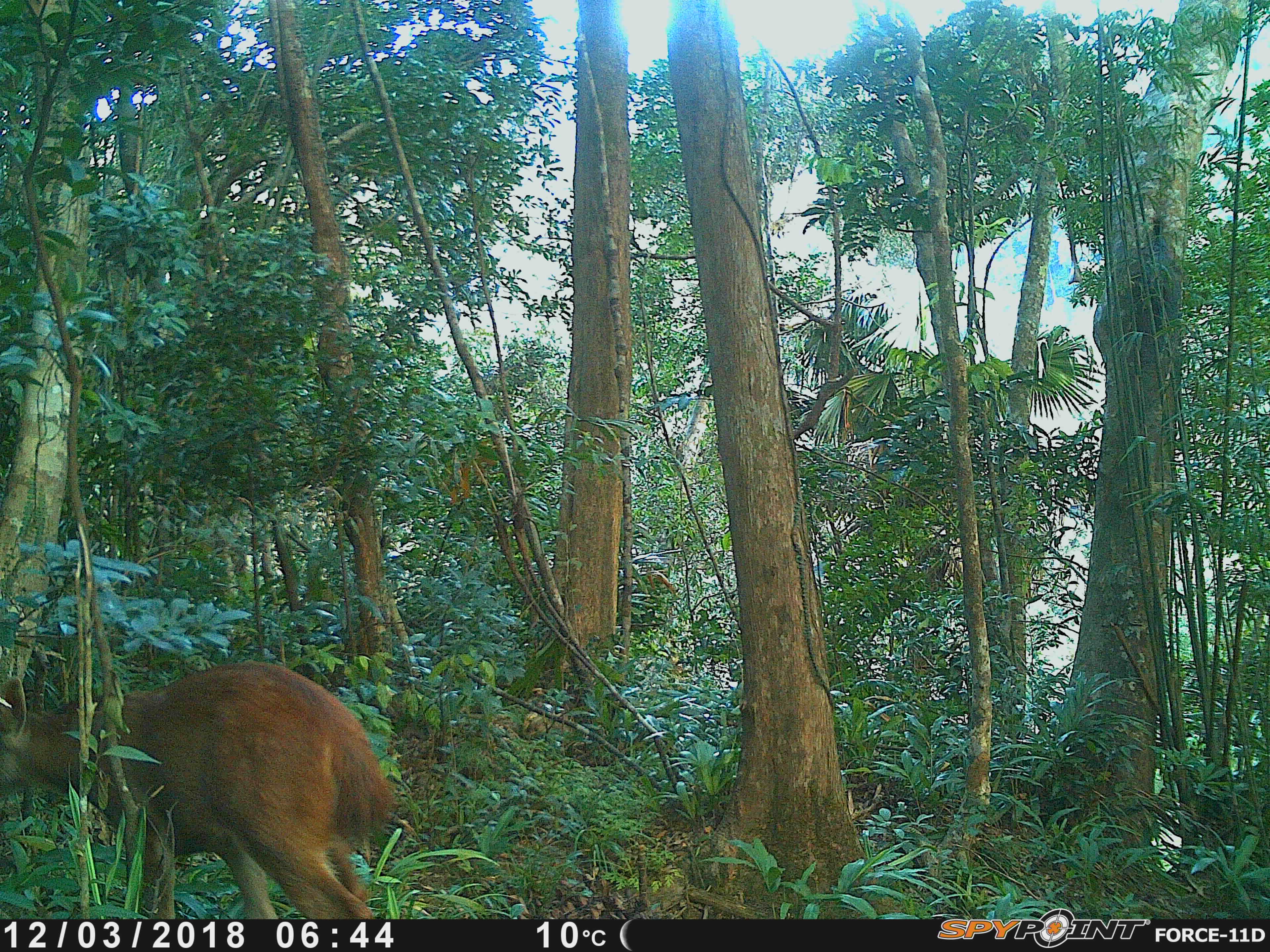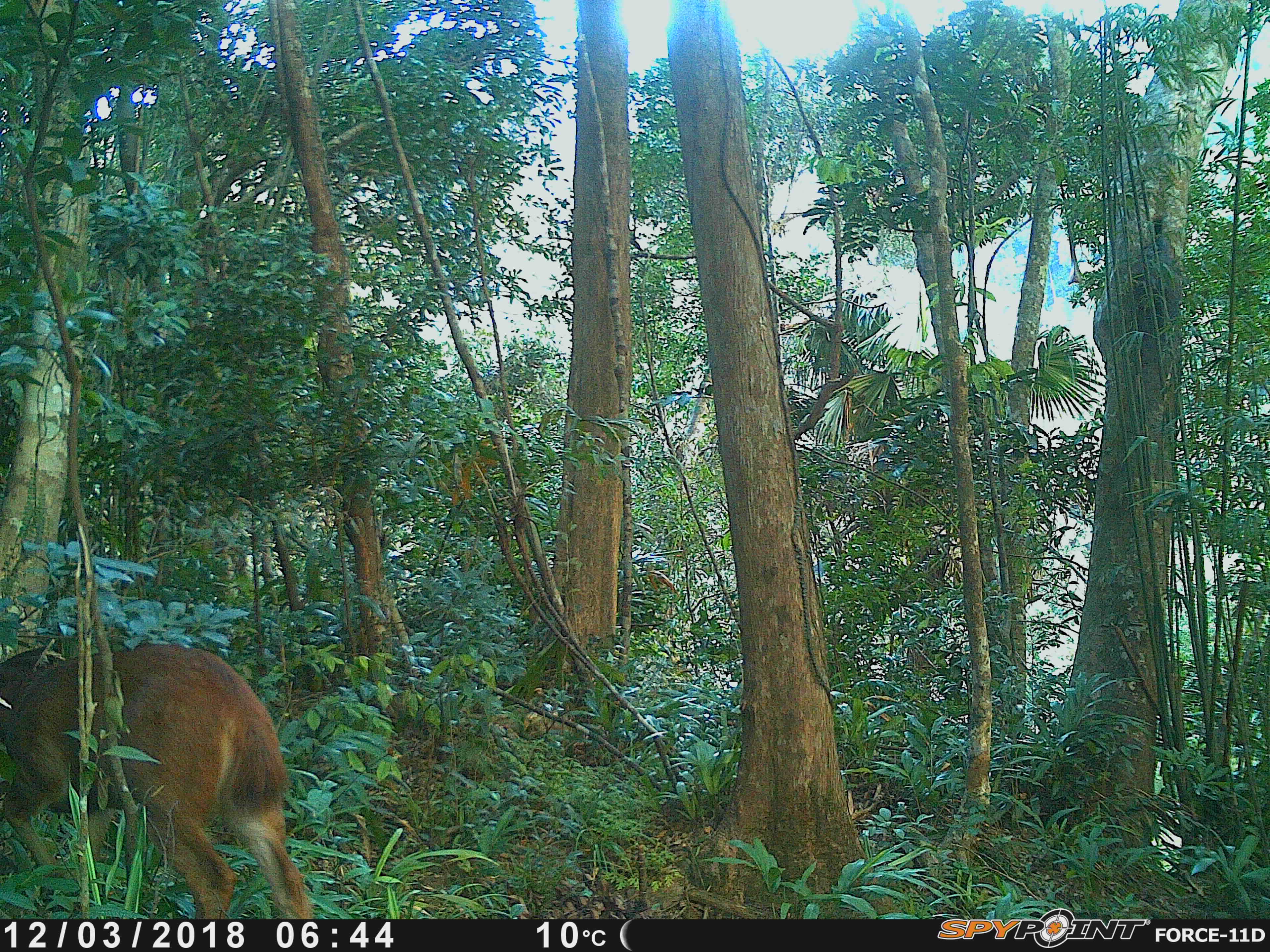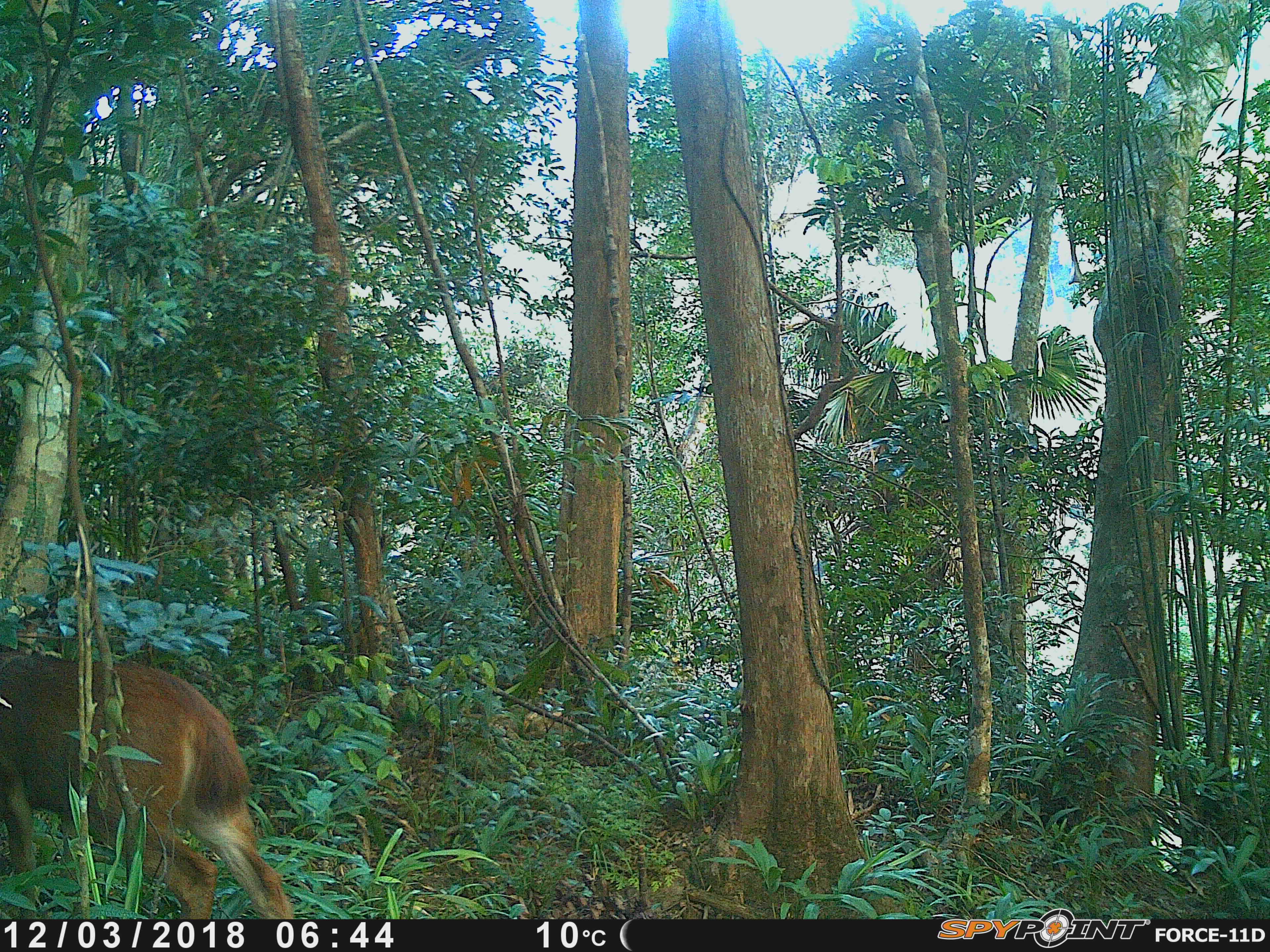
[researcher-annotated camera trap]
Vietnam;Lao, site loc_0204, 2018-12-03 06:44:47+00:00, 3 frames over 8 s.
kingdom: Animalia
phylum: Chordata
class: Mammalia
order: Artiodactyla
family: Cervidae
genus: Rusa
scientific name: Rusa unicolor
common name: sambar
Sambar (Rusa unicolor). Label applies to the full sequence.